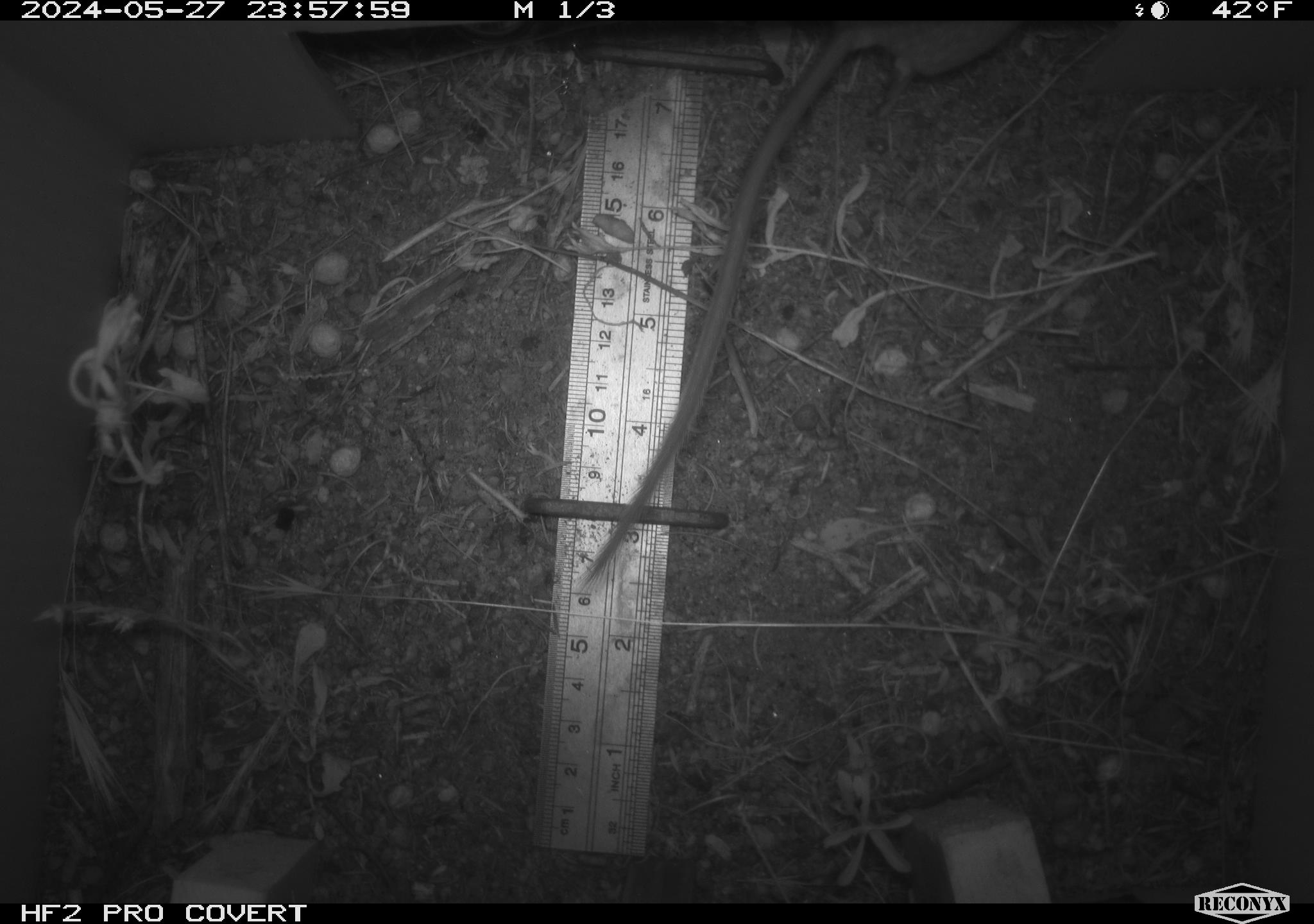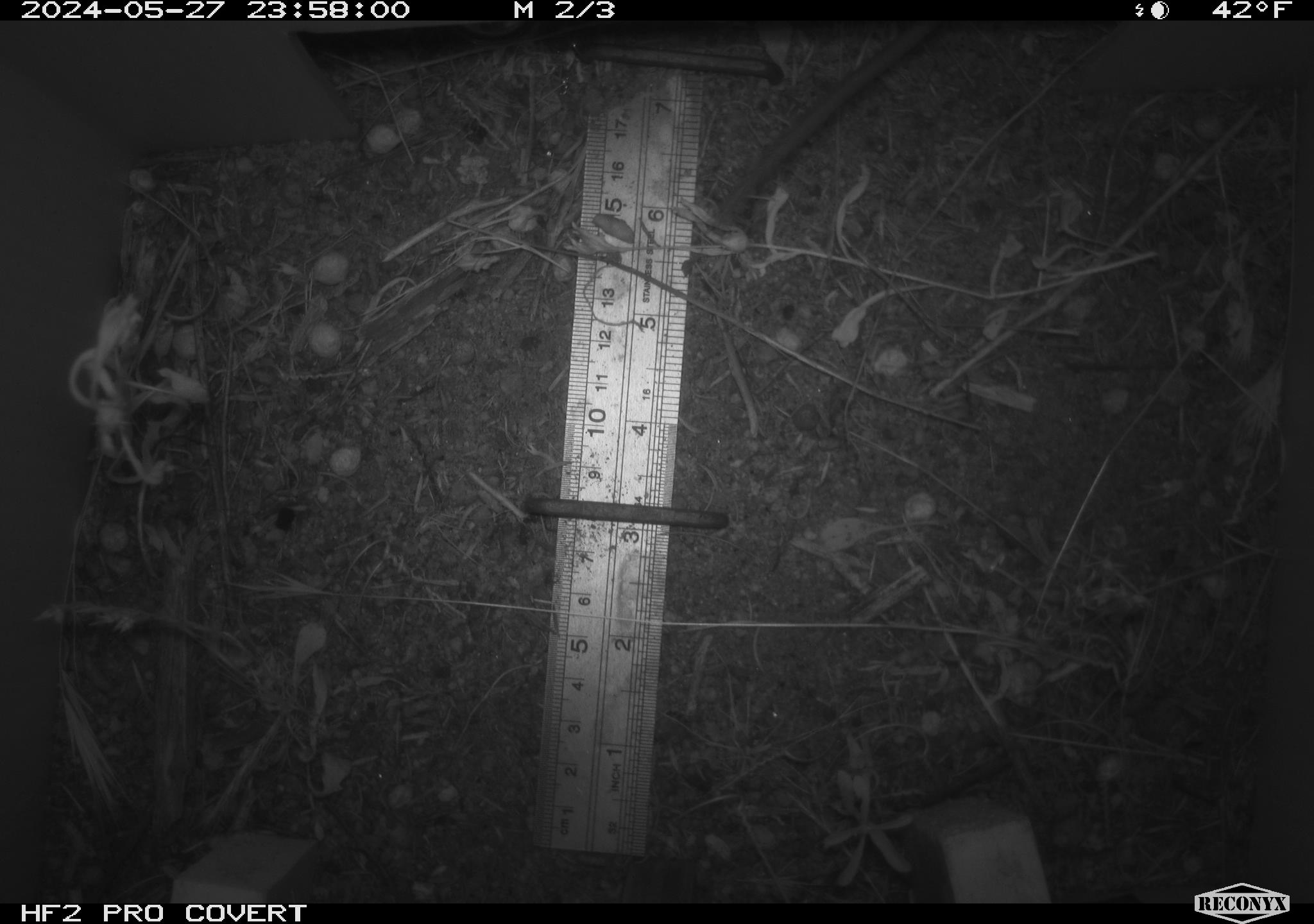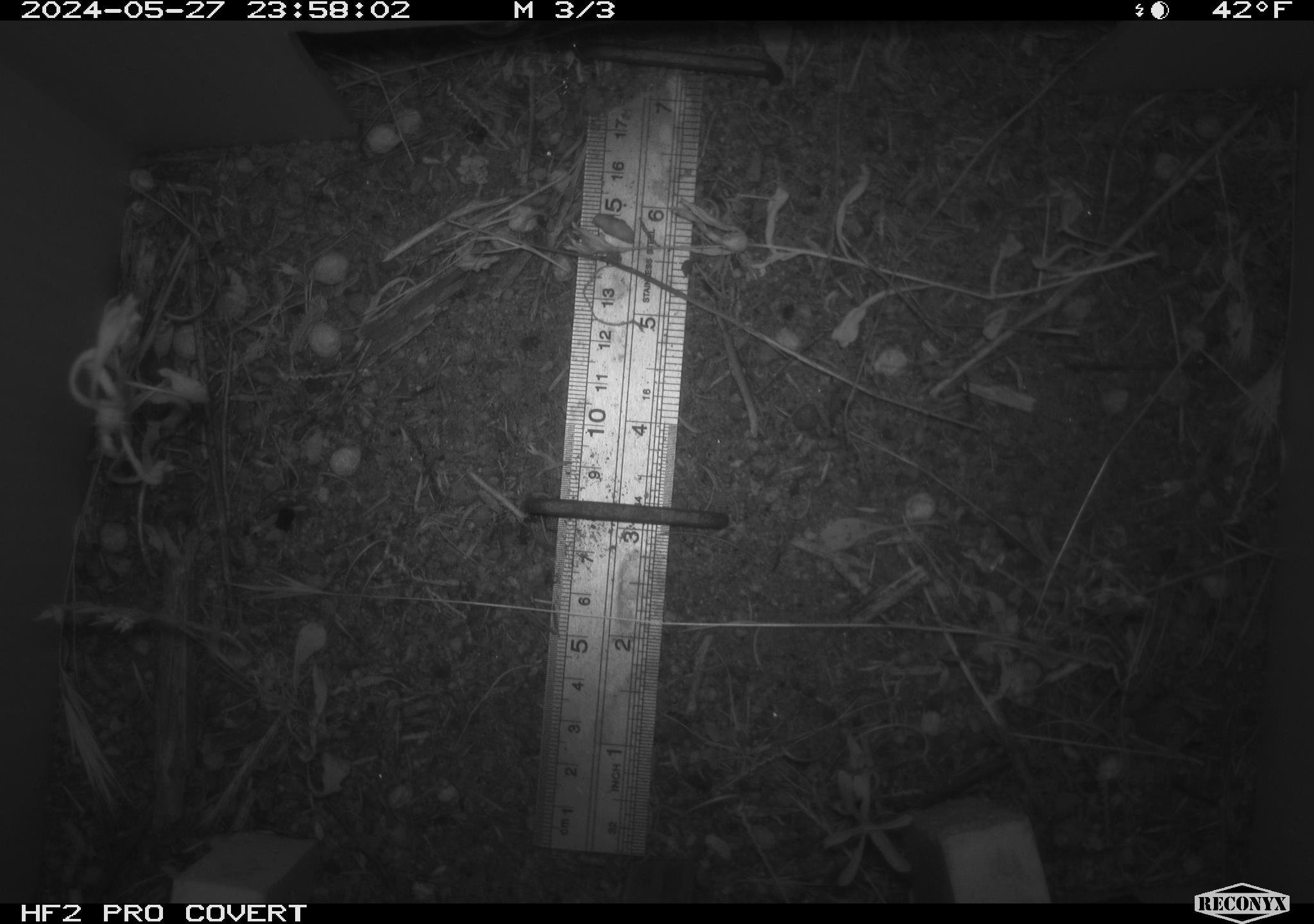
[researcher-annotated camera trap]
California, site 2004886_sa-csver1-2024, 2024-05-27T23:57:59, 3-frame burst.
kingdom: Animalia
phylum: Chordata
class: Mammalia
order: Rodentia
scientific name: Rodentia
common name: rodent